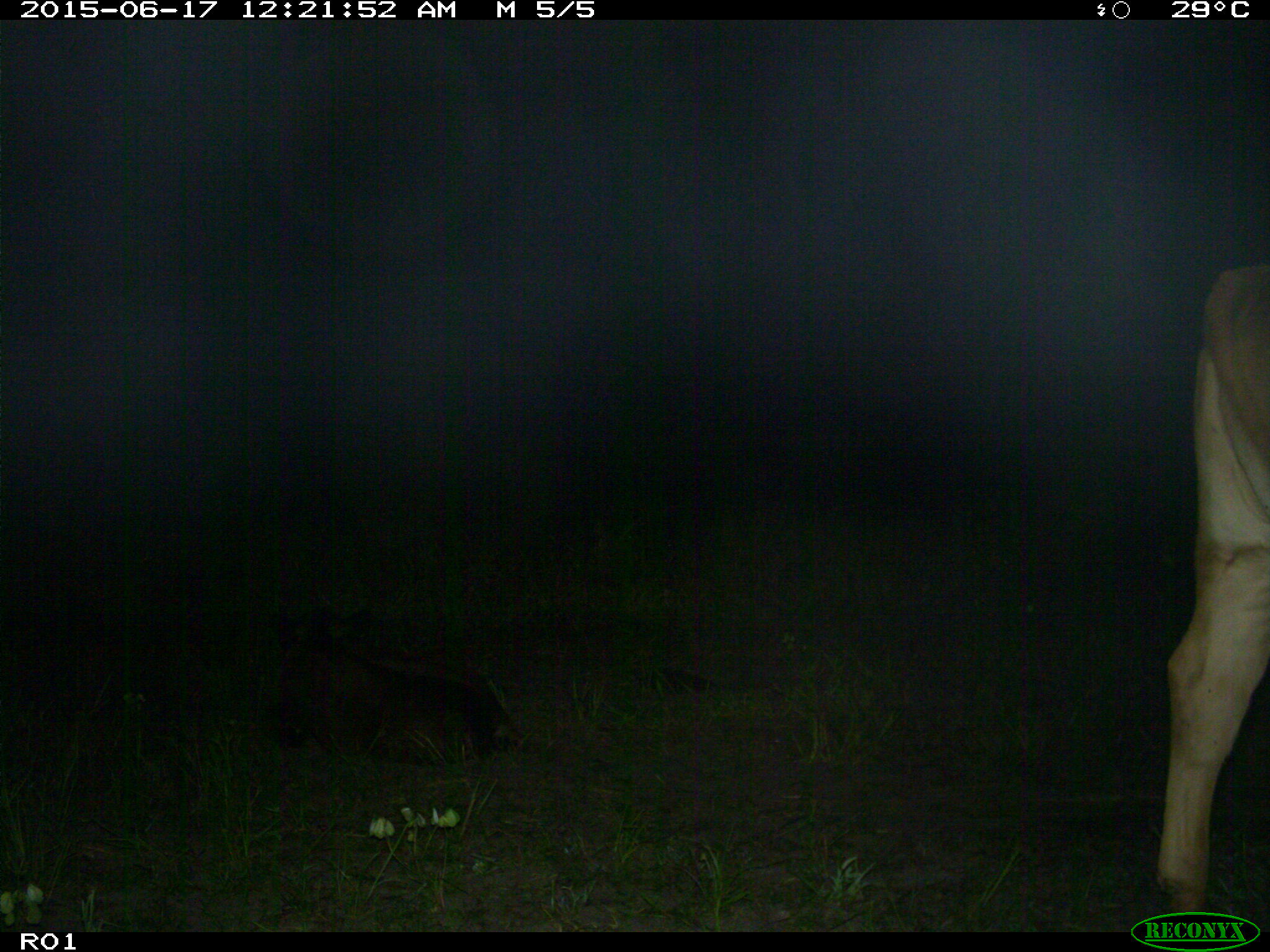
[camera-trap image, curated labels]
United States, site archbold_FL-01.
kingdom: Animalia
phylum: Chordata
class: Mammalia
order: Artiodactyla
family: Bovidae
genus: Bos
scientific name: Bos taurus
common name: domestic cow